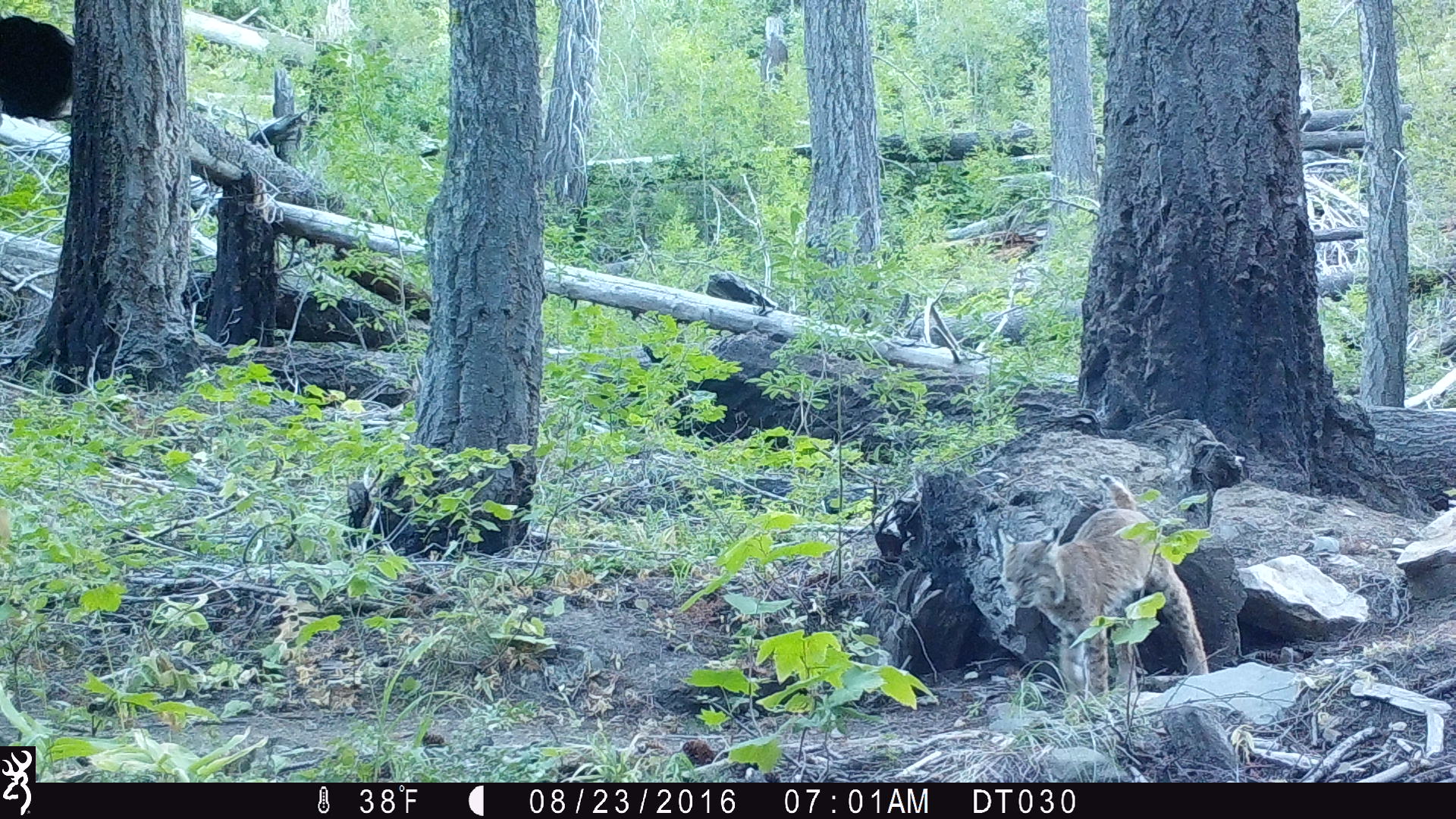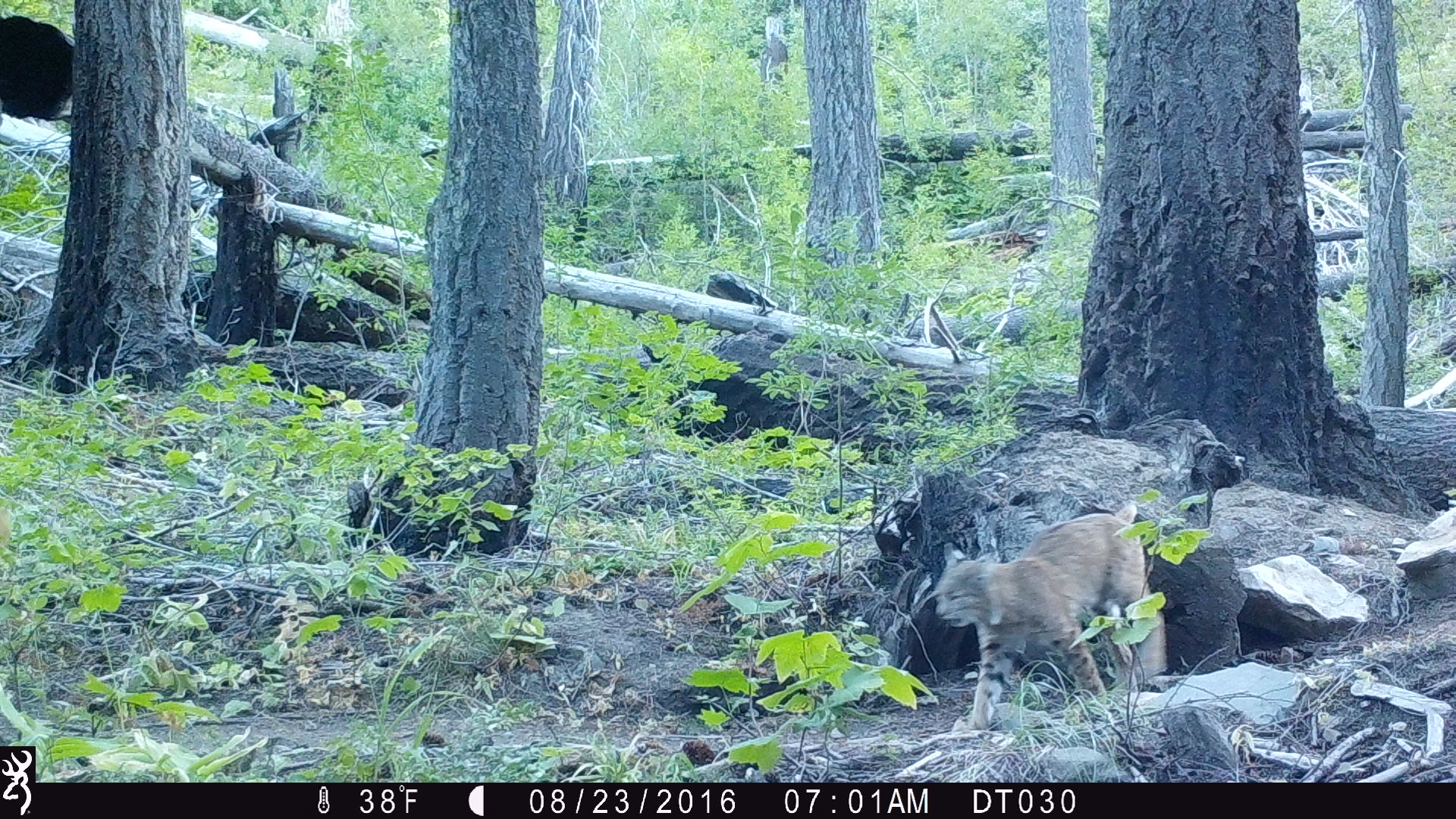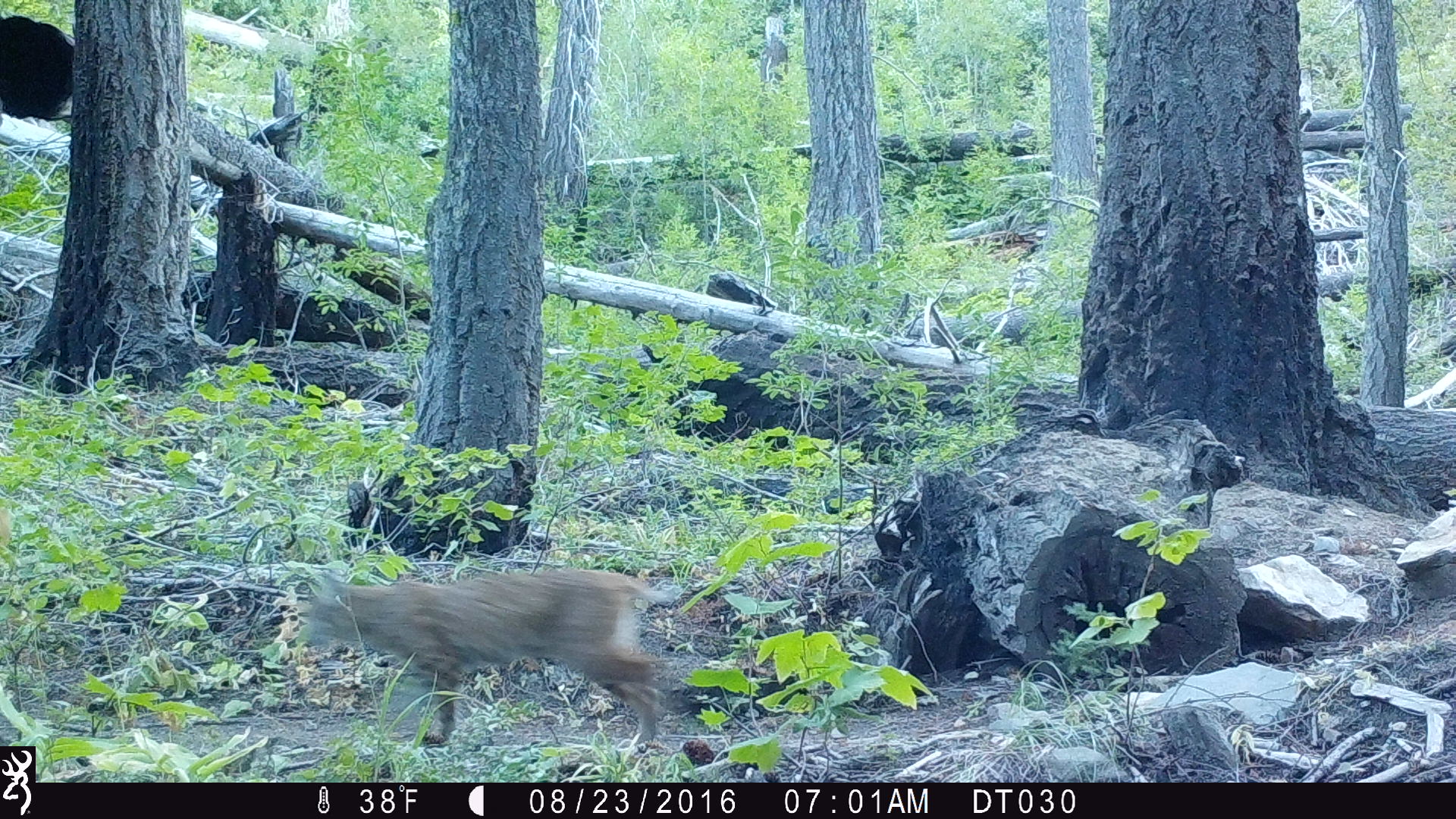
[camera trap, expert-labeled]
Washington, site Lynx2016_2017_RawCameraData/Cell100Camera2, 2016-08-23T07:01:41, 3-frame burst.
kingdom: Animalia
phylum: Chordata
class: Mammalia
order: Carnivora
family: Felidae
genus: Lynx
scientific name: Lynx rufus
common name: bobcat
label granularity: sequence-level